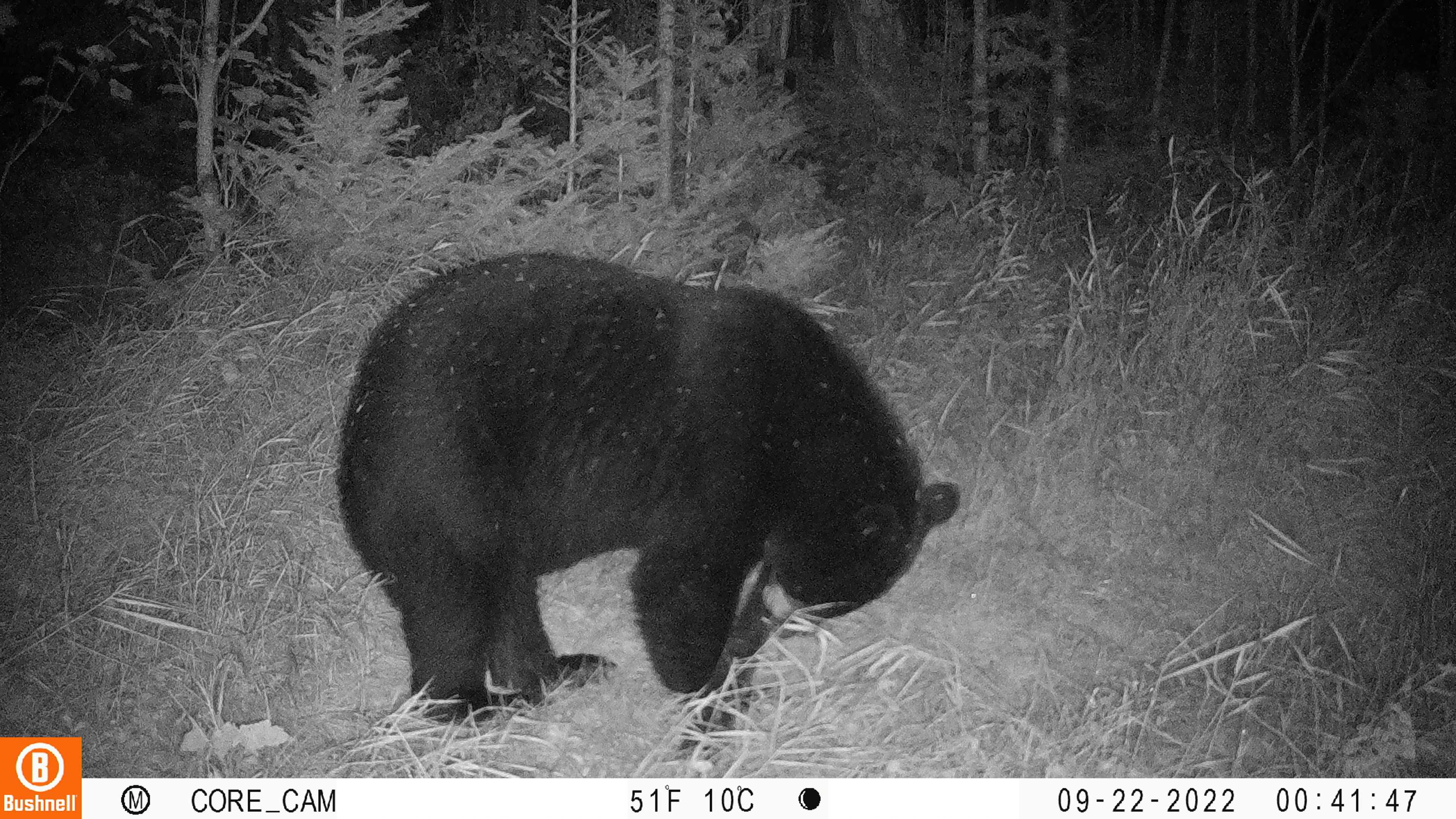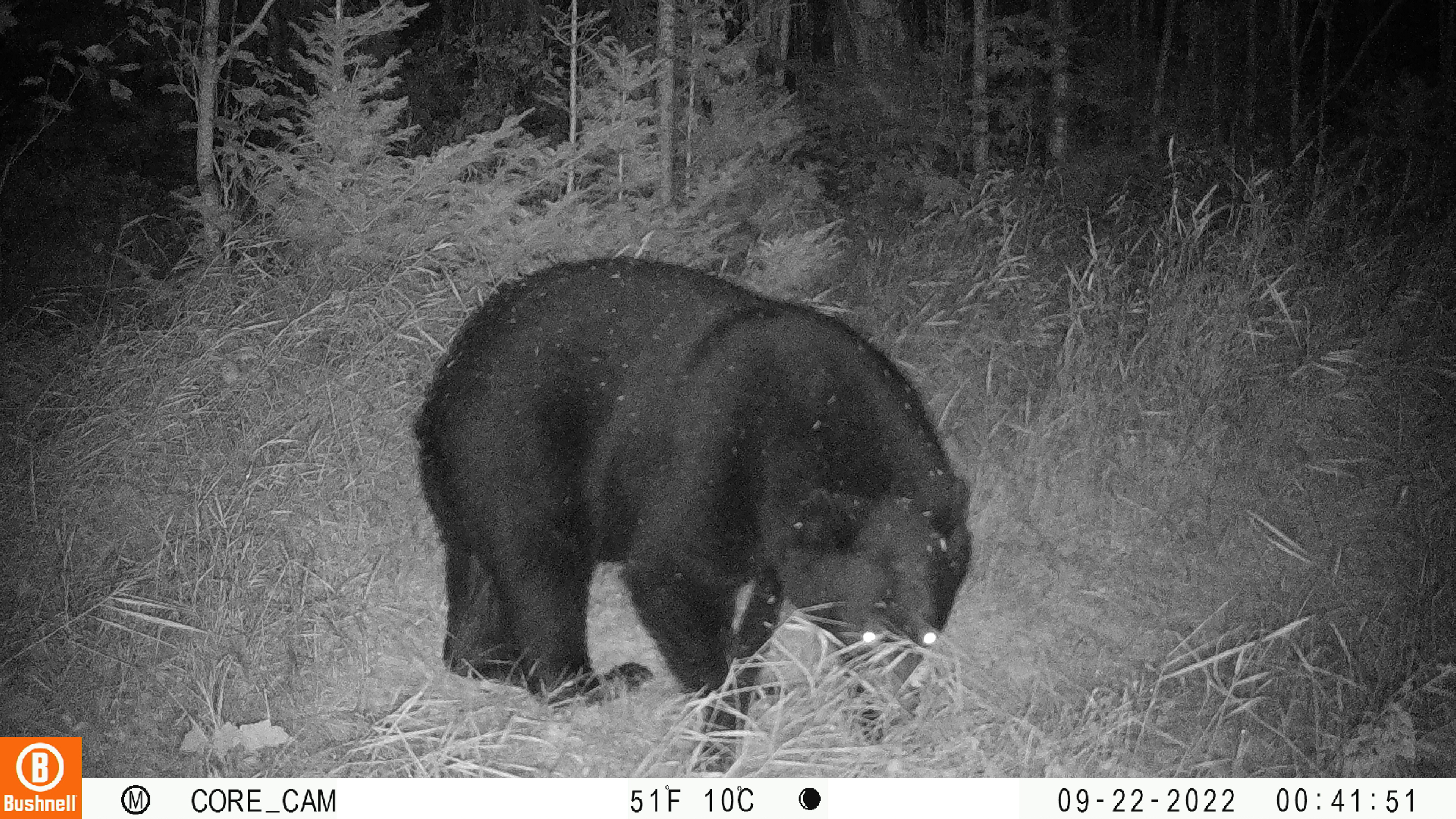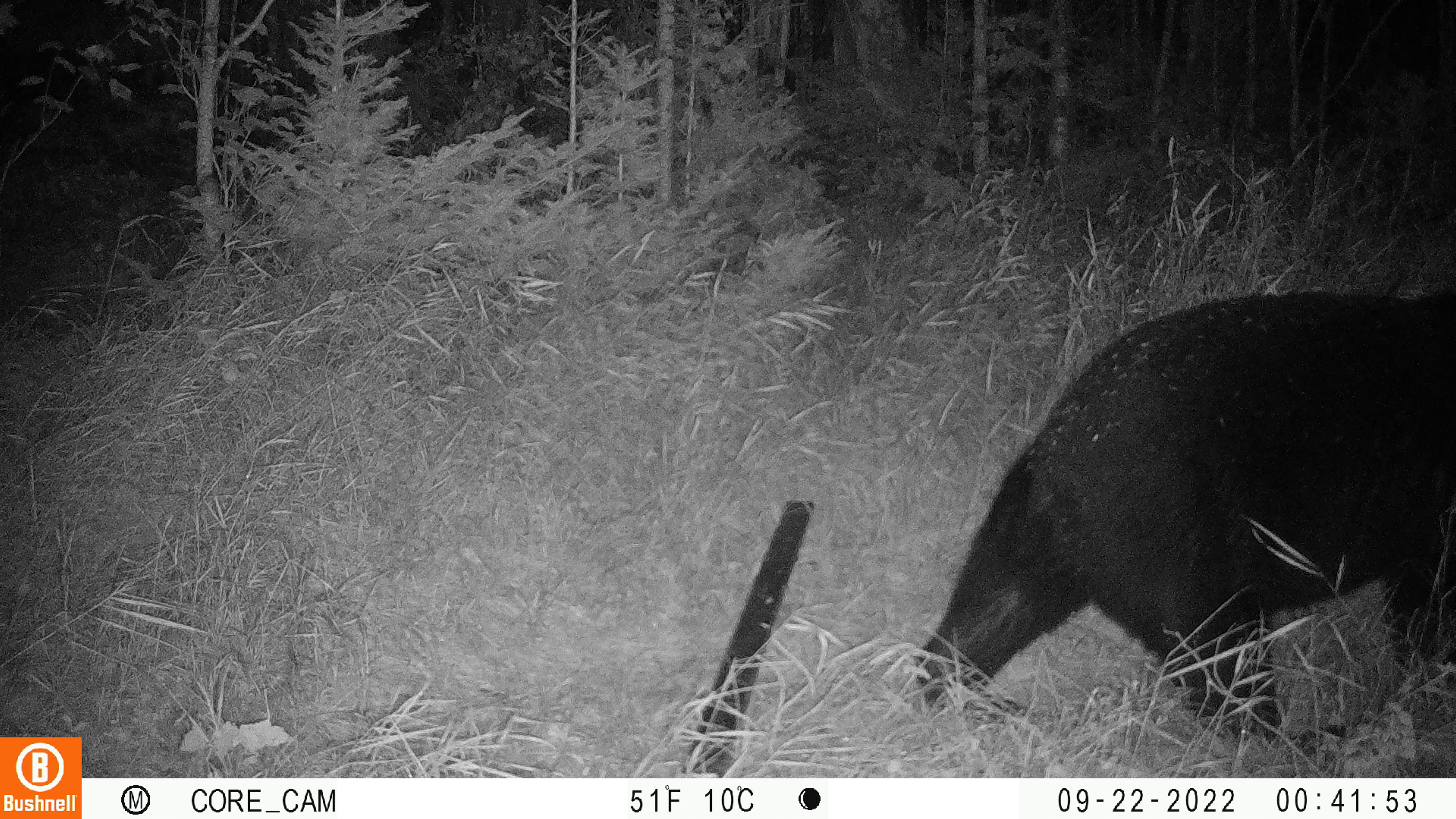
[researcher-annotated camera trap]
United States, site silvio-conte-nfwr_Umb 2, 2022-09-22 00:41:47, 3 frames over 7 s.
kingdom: Animalia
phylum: Chordata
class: Mammalia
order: Carnivora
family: Ursidae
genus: Ursus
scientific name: Ursus americanus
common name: black bear